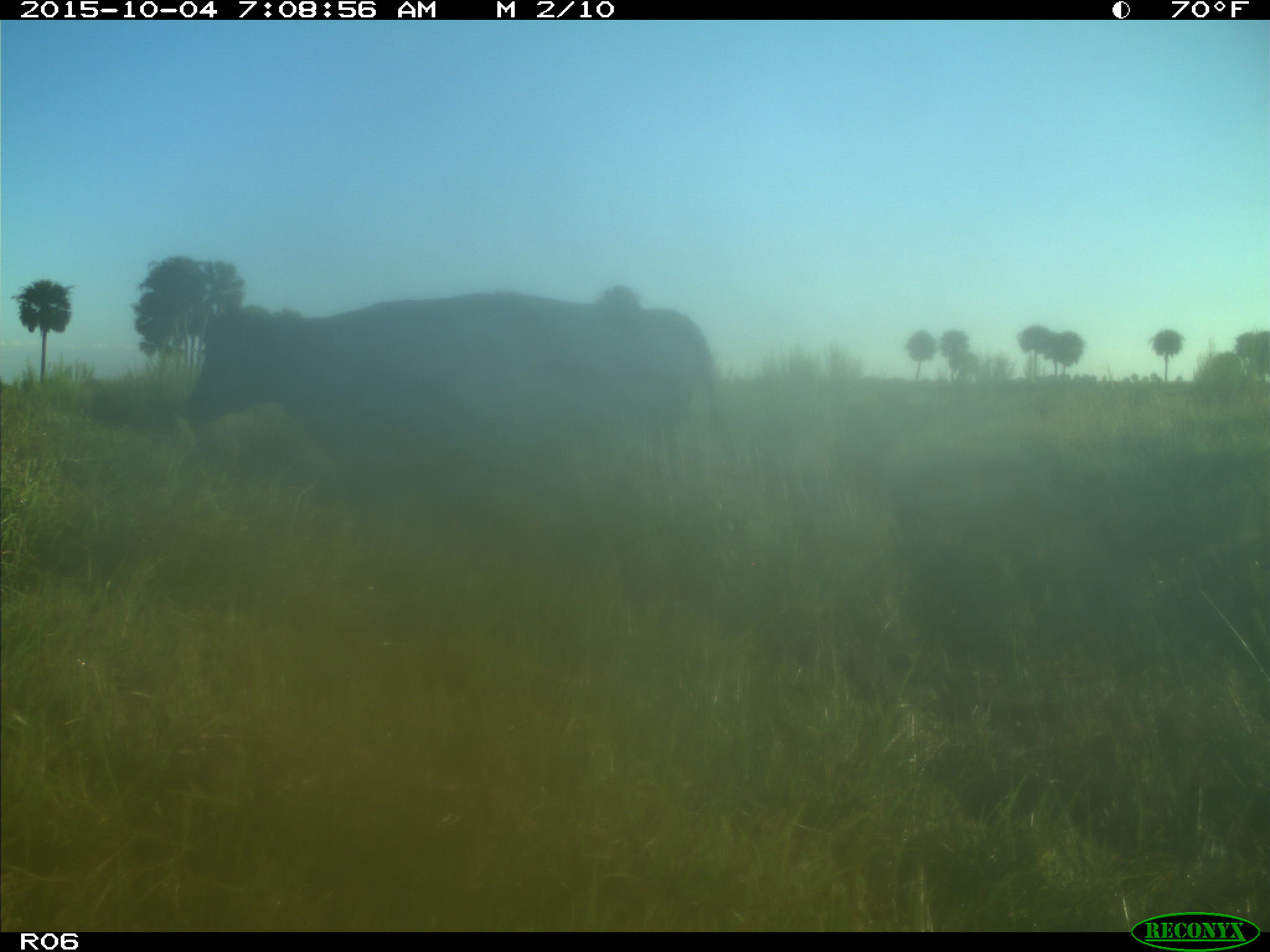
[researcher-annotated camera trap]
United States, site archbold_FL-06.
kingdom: Animalia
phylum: Chordata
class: Mammalia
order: Artiodactyla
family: Bovidae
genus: Bos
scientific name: Bos taurus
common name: domestic cow